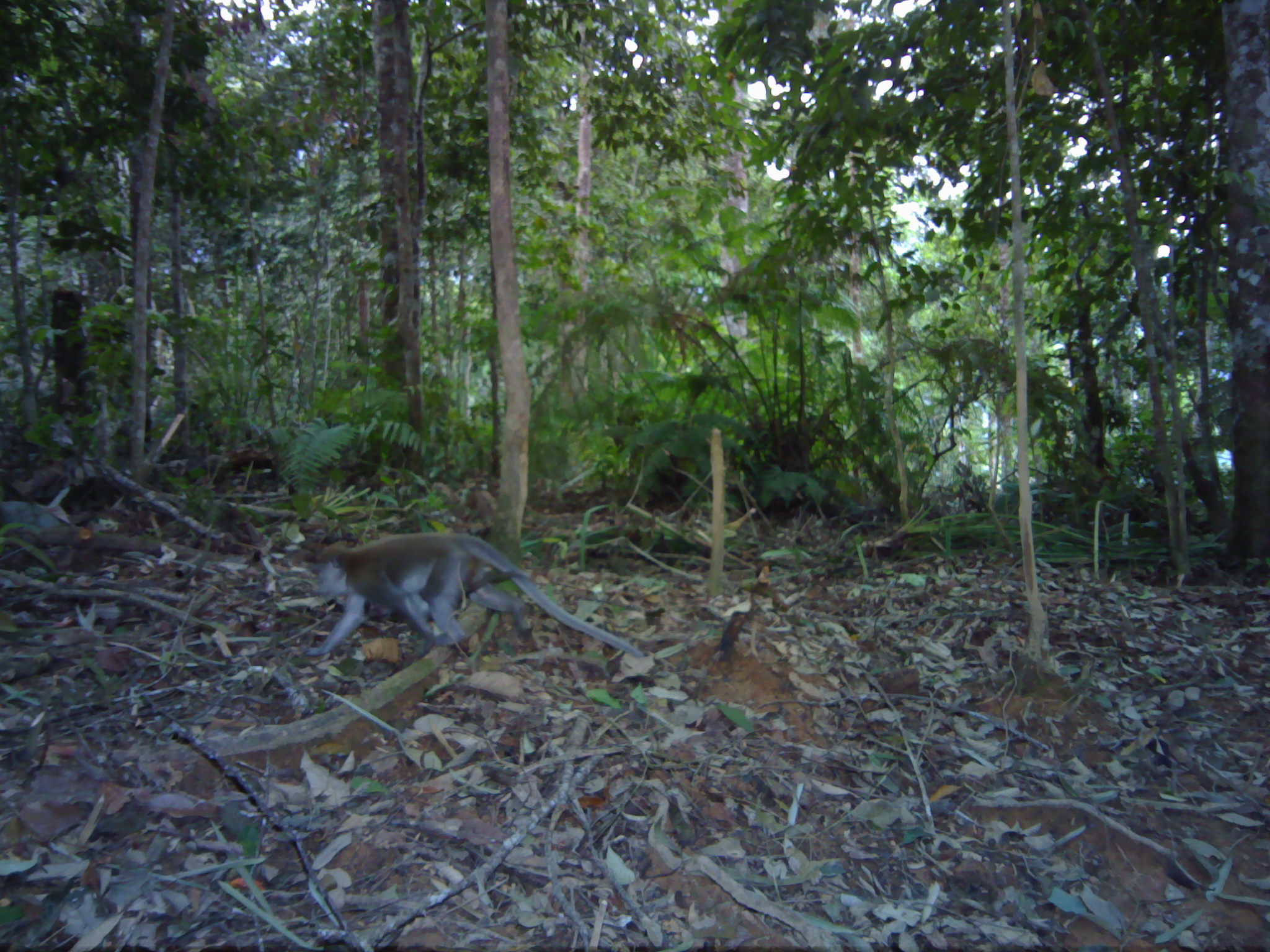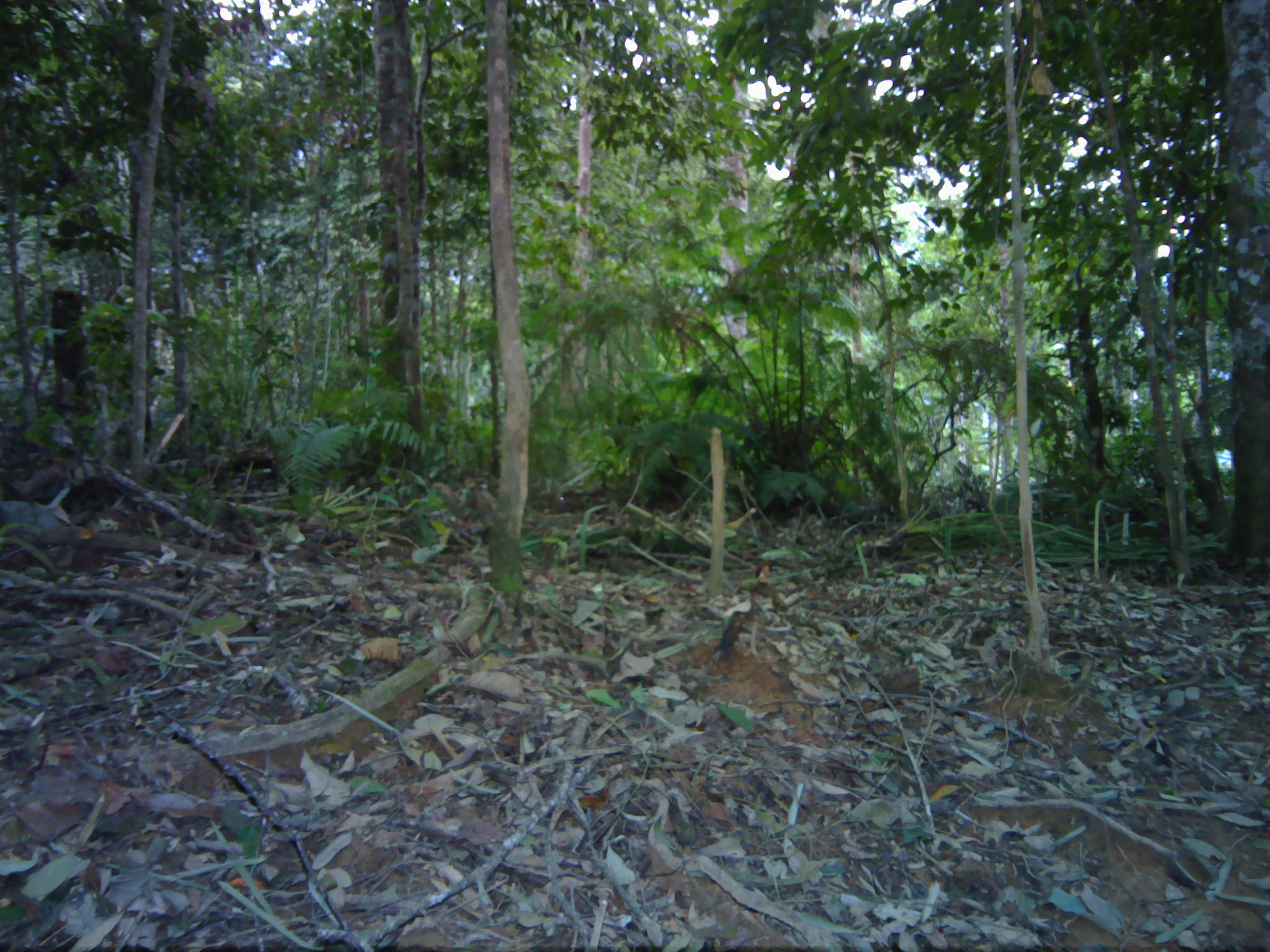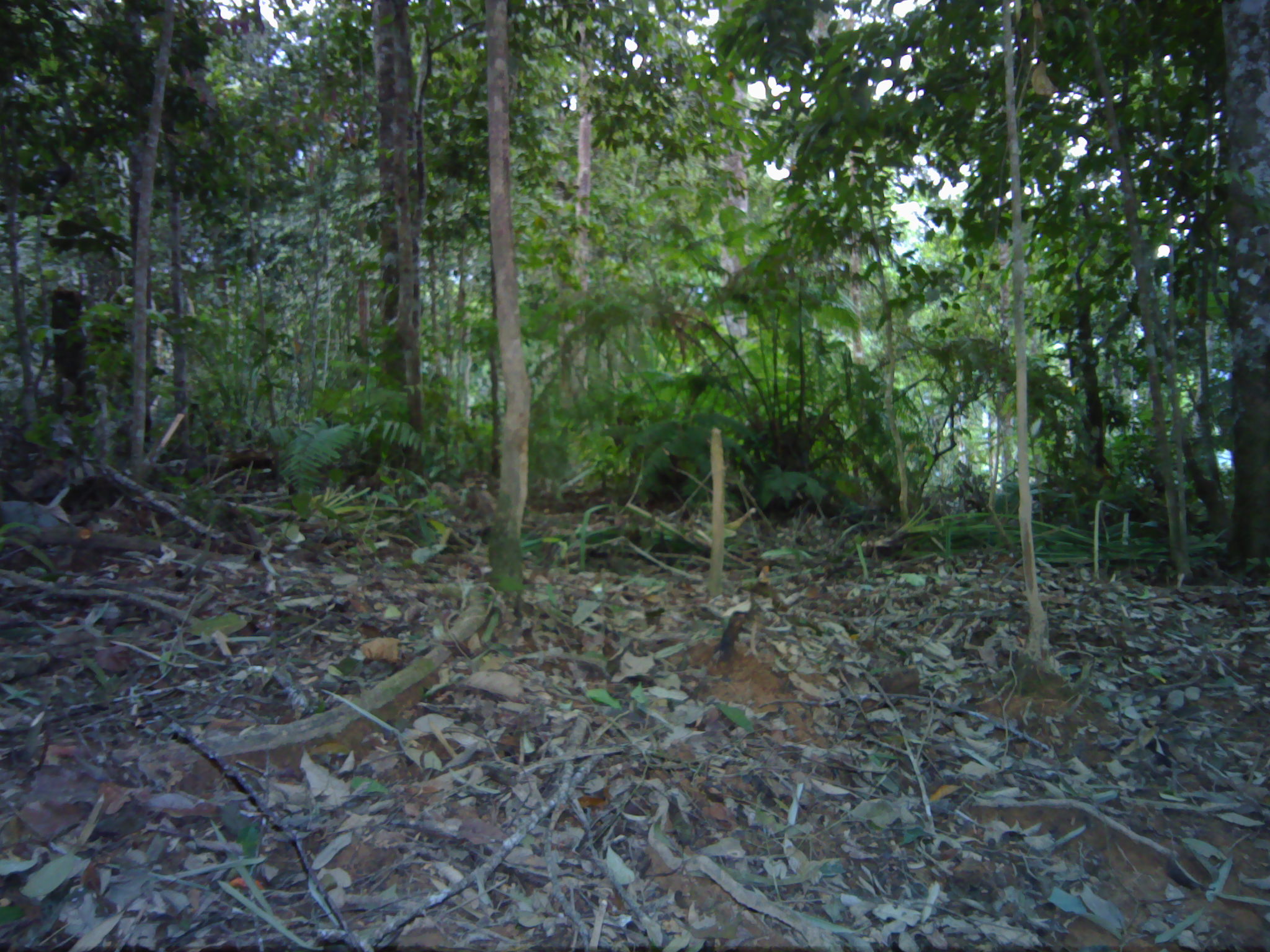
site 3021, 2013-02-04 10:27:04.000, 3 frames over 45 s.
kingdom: Animalia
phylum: Chordata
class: Mammalia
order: Primates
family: Cercopithecidae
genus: Macaca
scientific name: Macaca fascicularis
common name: crab-eating macaque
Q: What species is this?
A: Macaca fascicularis (crab-eating macaque).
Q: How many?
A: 1.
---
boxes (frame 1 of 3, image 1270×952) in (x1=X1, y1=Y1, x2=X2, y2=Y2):
macaca fascicularis: (x1=303, y1=530, x2=642, y2=654)